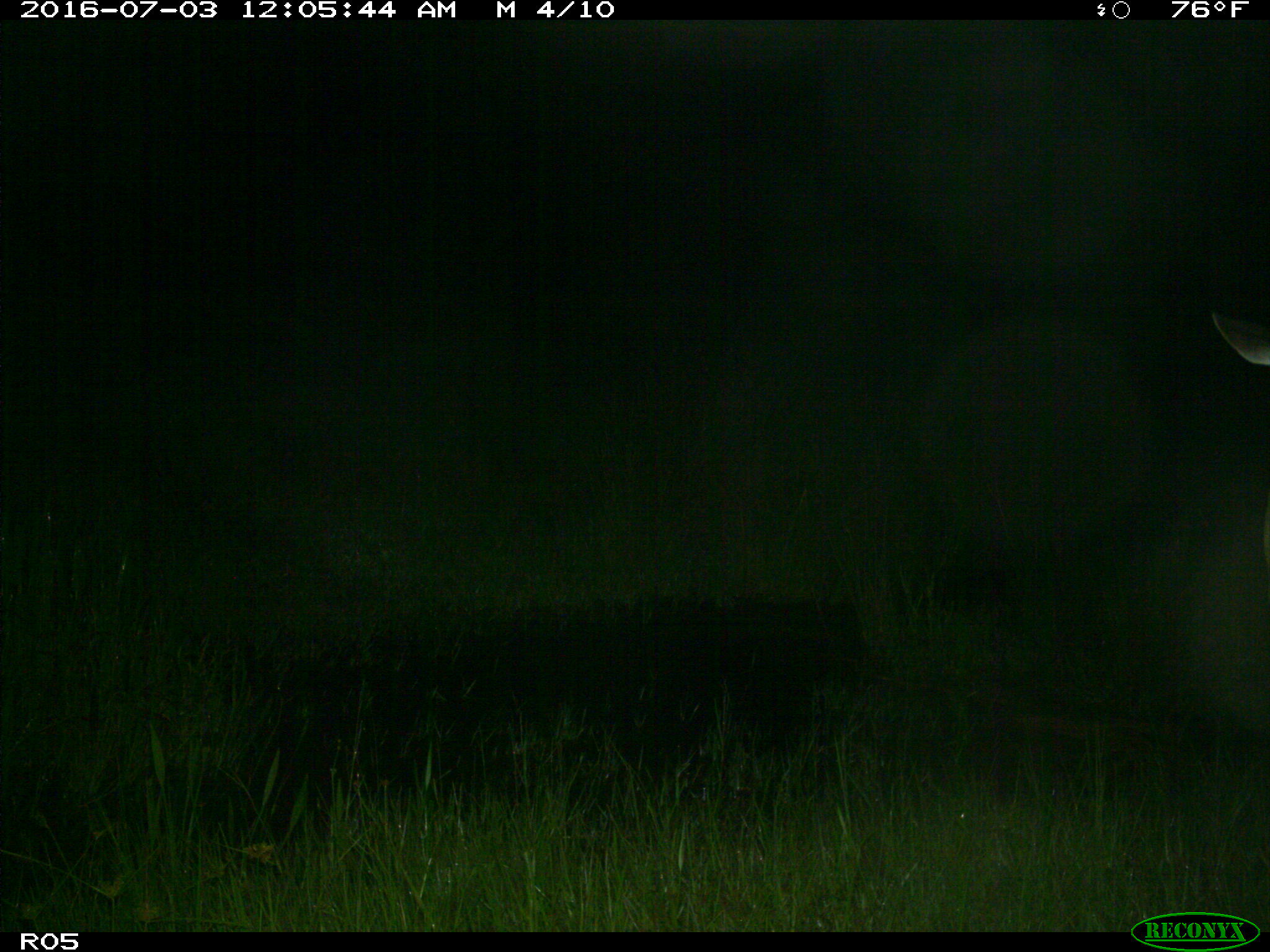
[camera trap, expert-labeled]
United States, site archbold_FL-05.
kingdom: Animalia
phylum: Chordata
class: Mammalia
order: Artiodactyla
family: Cervidae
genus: Odocoileus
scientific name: Odocoileus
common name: deer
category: unidentified deer